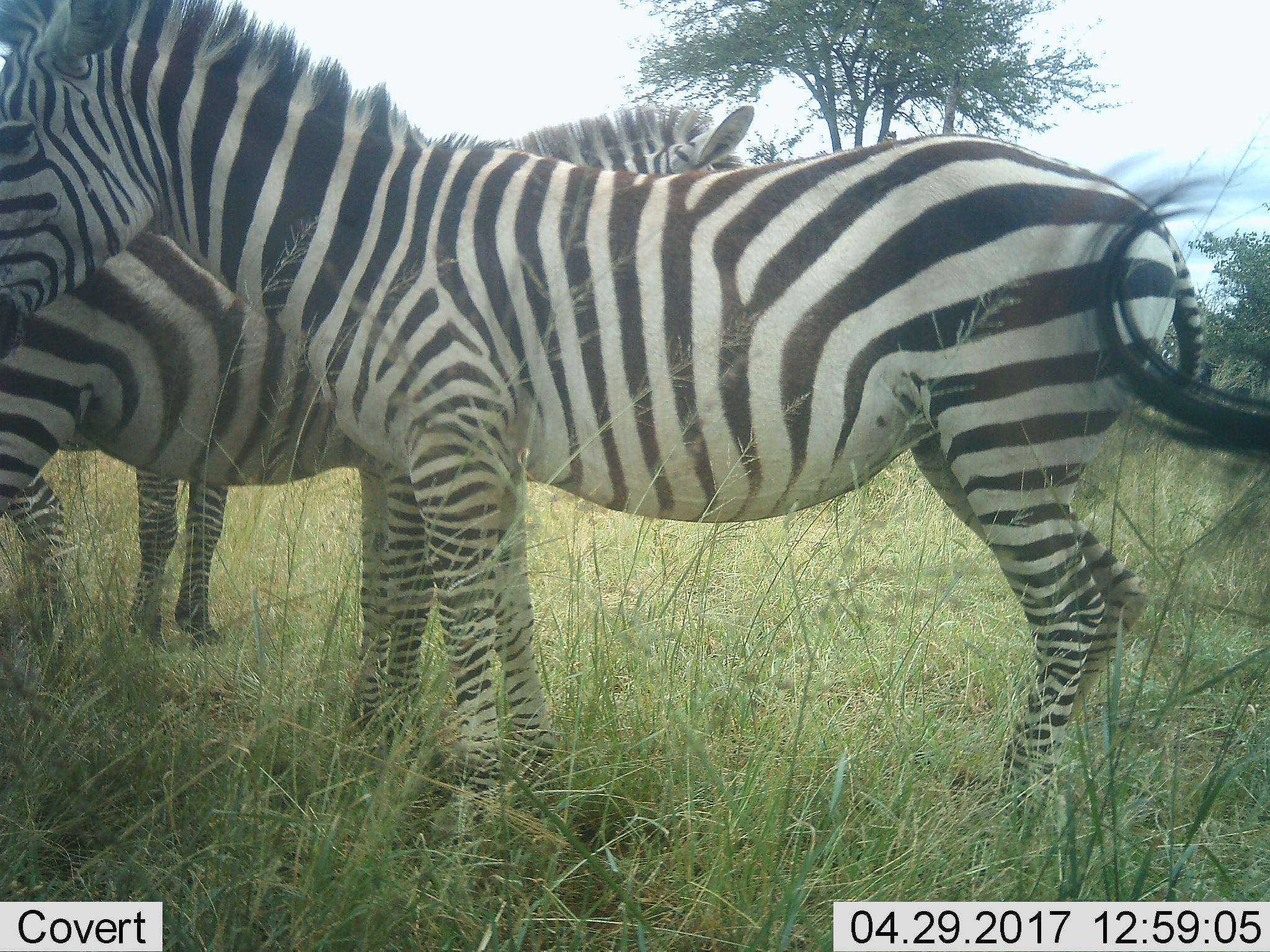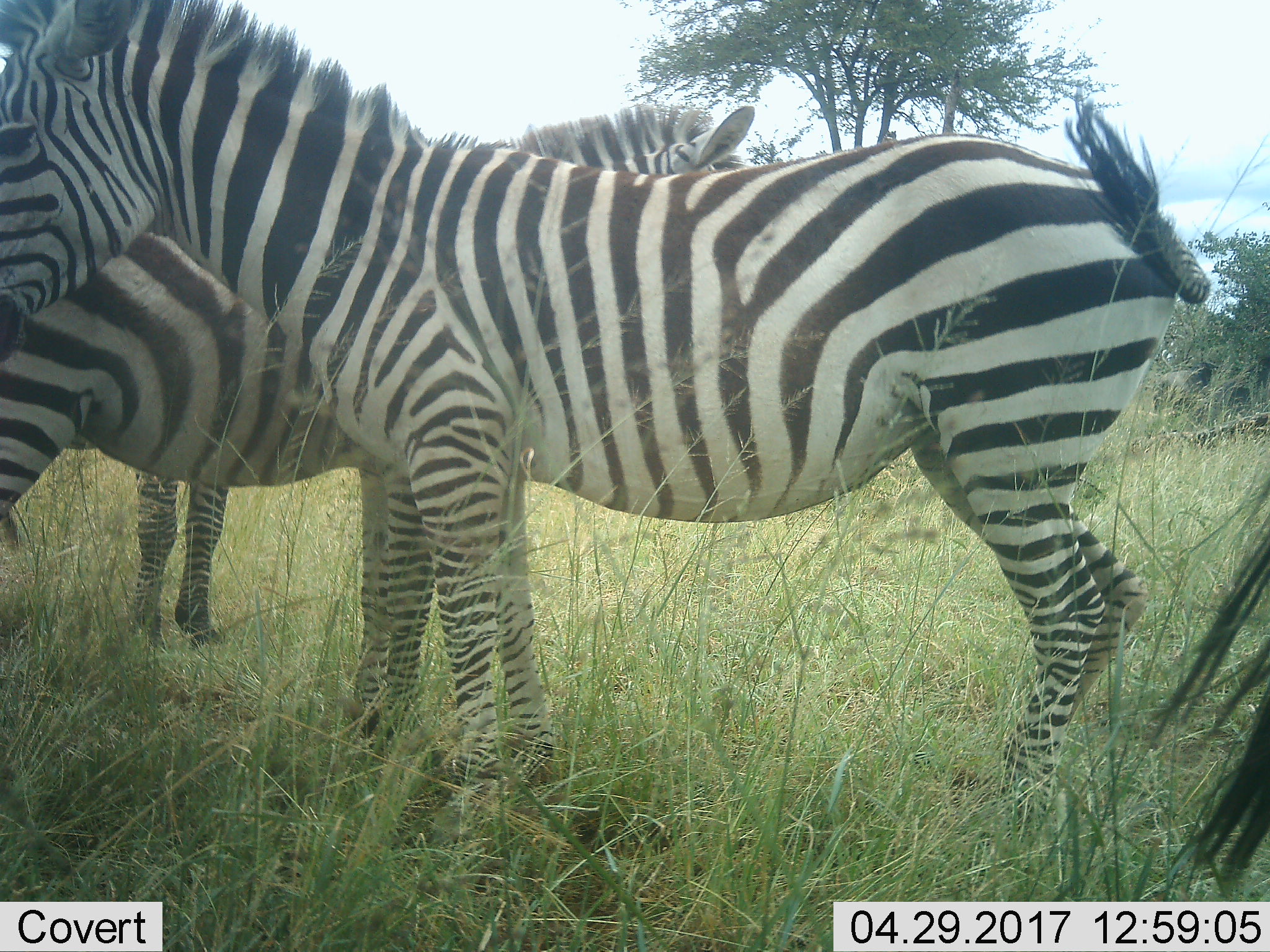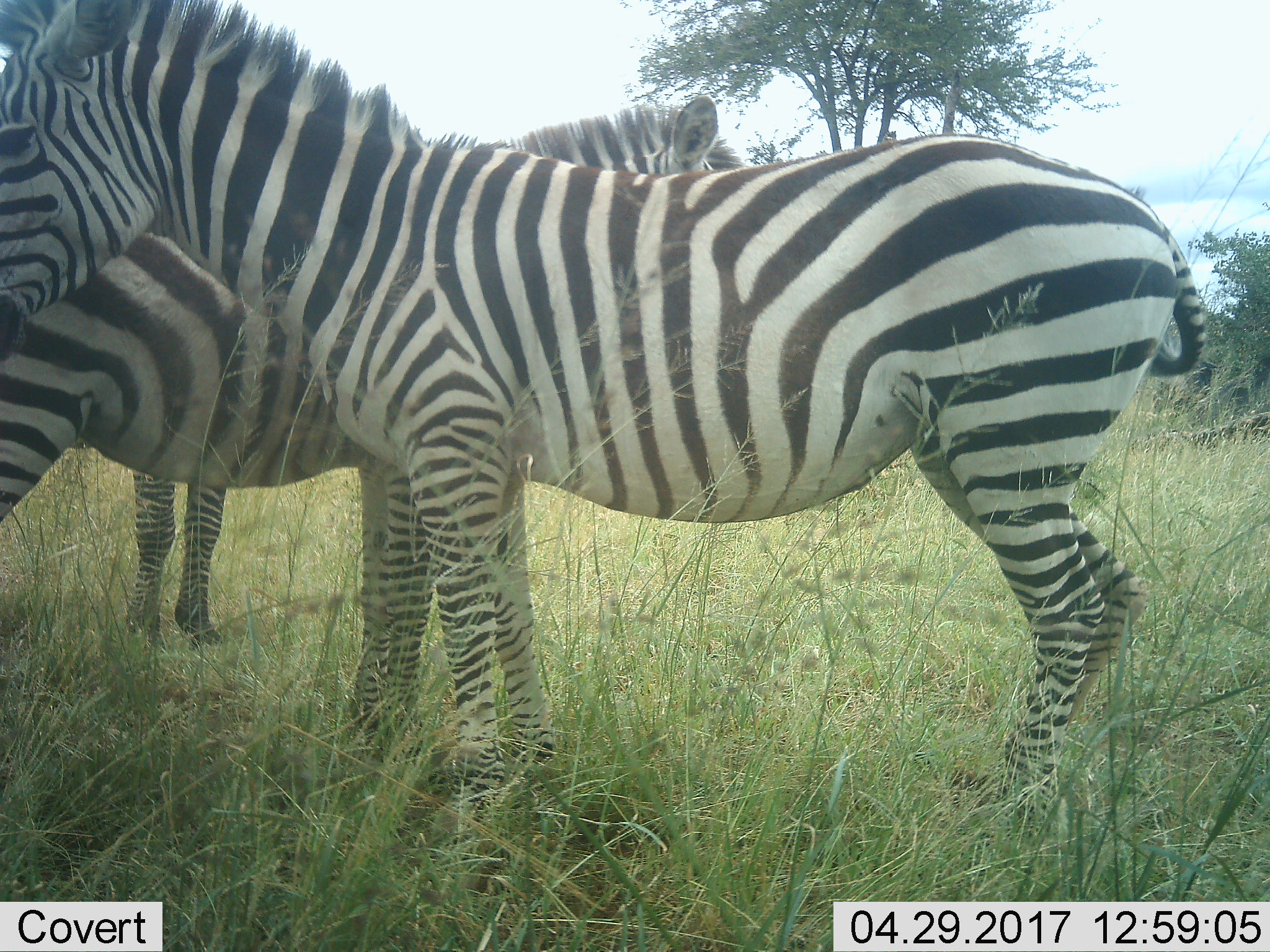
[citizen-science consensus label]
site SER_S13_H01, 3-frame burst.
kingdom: Animalia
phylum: Chordata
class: Mammalia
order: Perissodactyla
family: Equidae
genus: Equus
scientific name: Equus quagga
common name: plains zebra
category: zebraplains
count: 3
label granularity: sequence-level